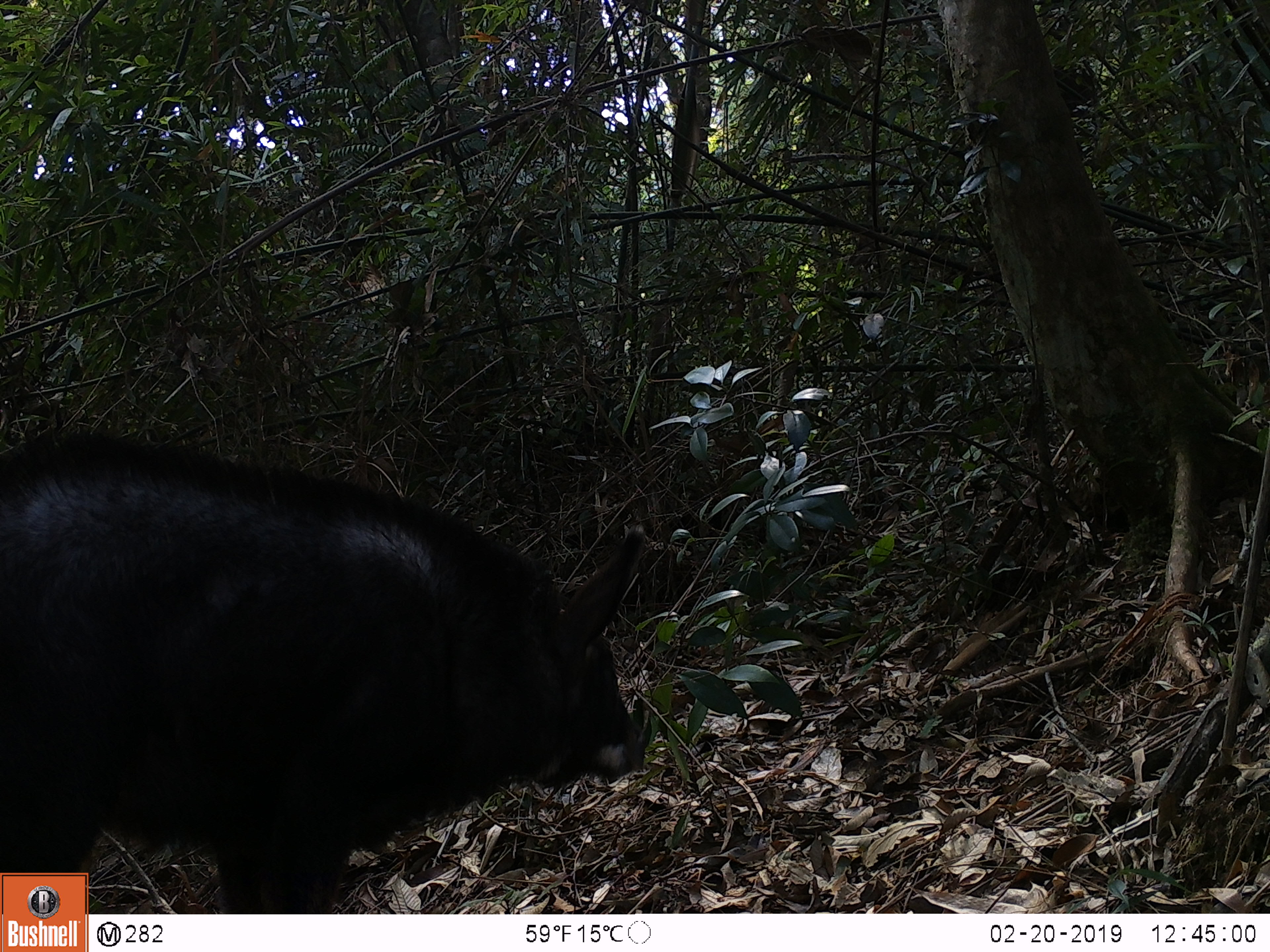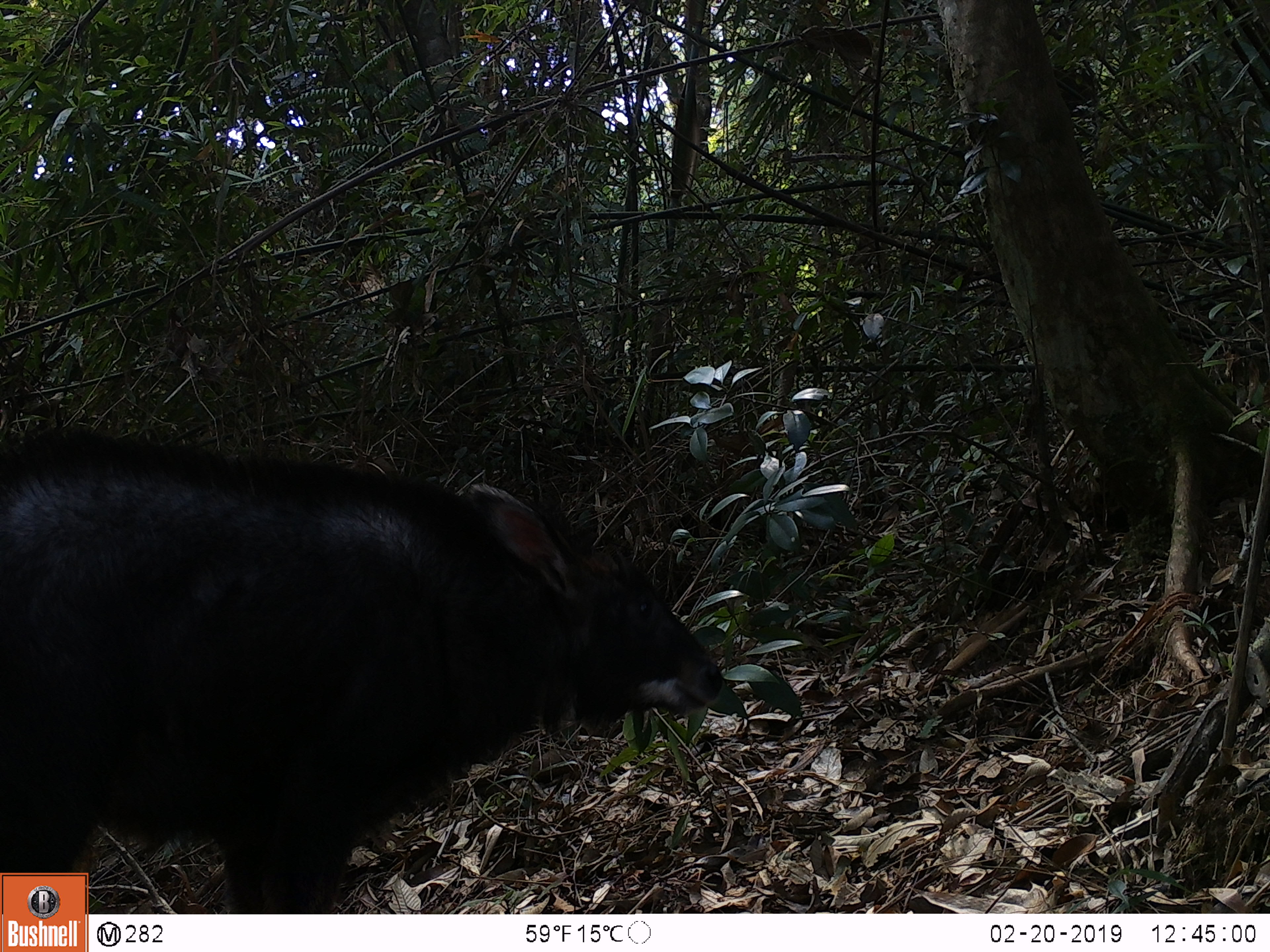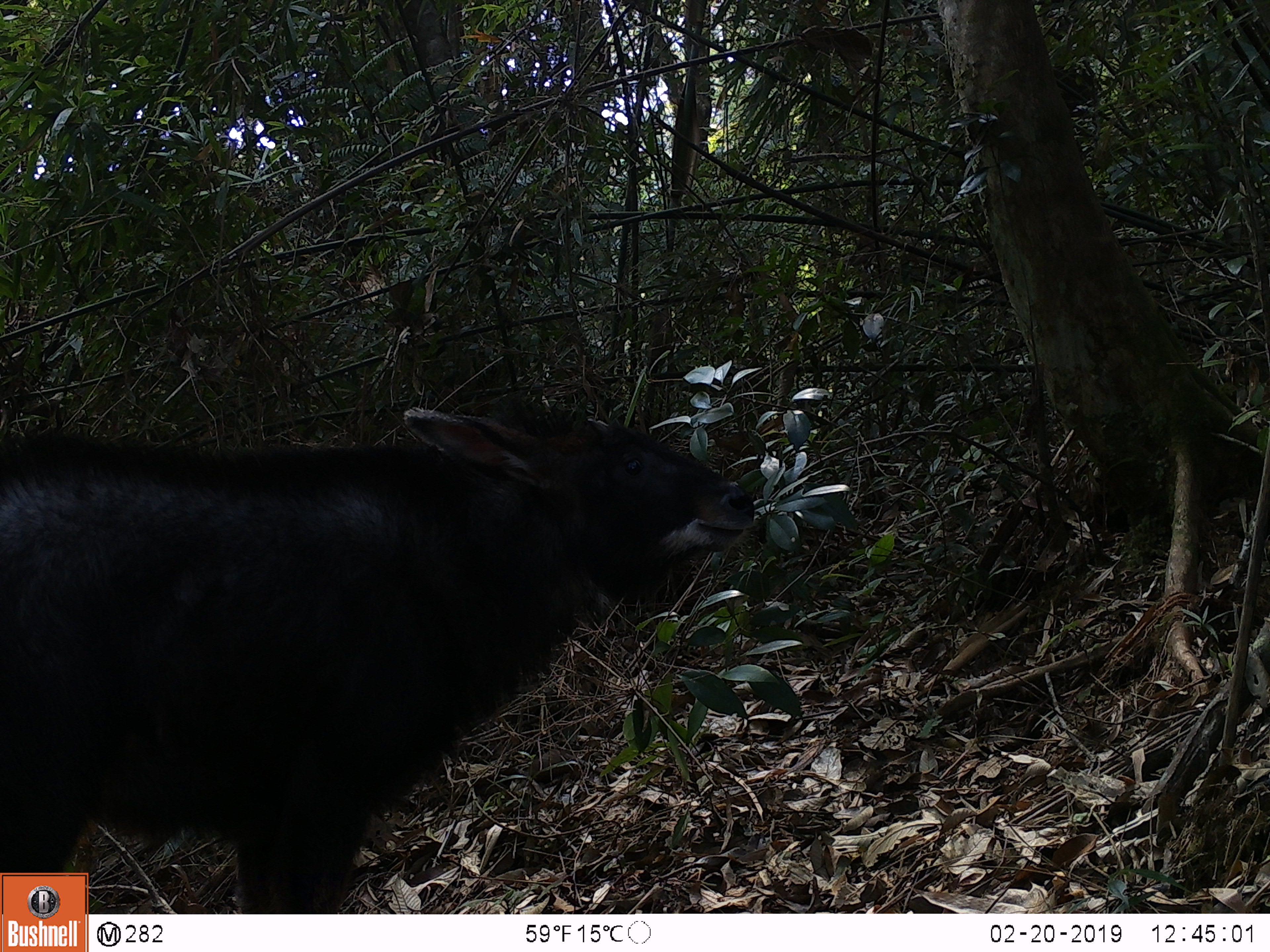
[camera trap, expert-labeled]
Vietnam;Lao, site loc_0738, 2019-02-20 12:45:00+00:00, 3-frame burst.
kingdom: Animalia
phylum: Chordata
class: Mammalia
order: Artiodactyla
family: Bovidae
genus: Capricornis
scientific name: Capricornis sumatraensis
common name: chinese serow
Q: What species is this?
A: Chinese serow (Capricornis sumatraensis).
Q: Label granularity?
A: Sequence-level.